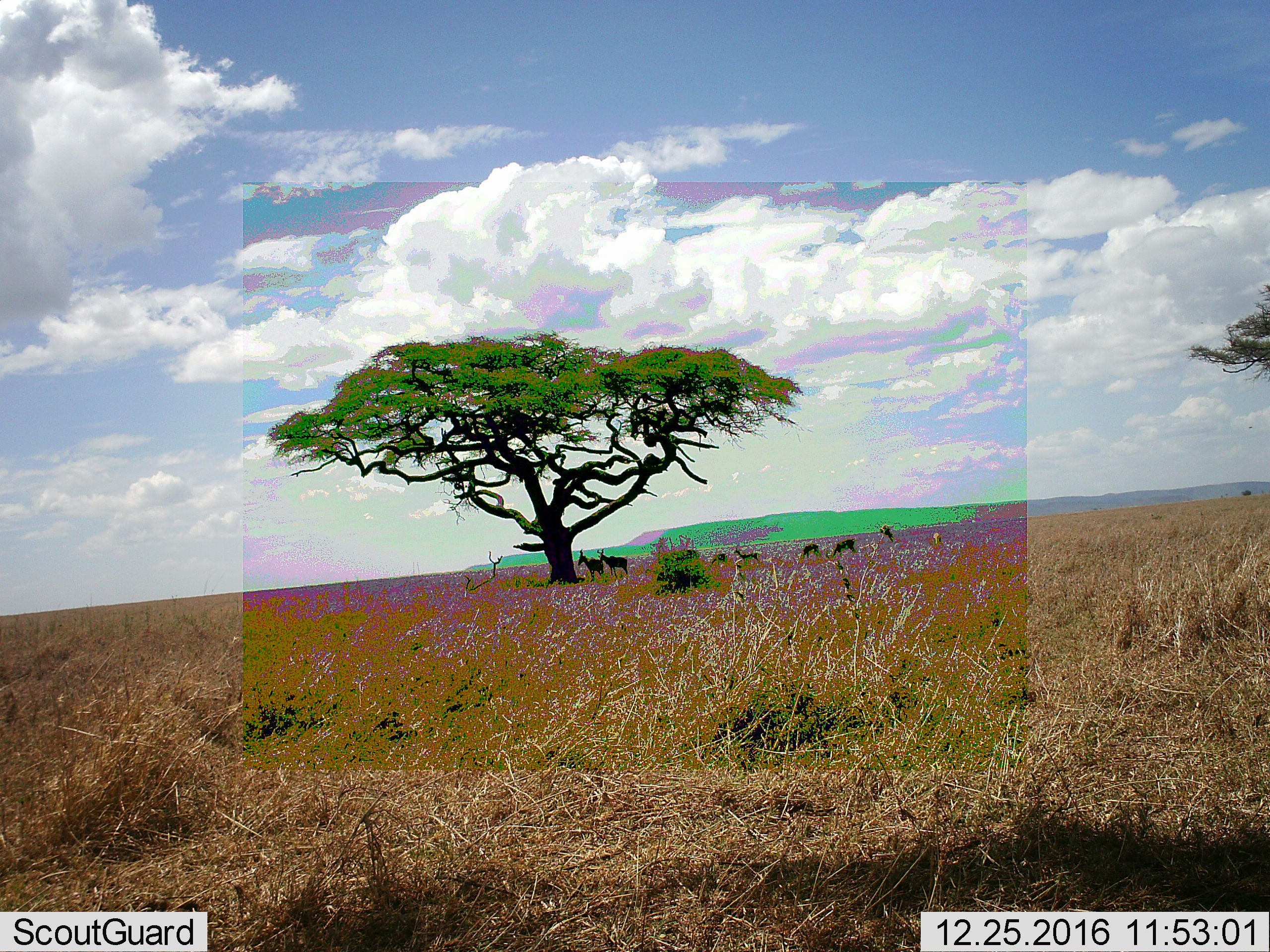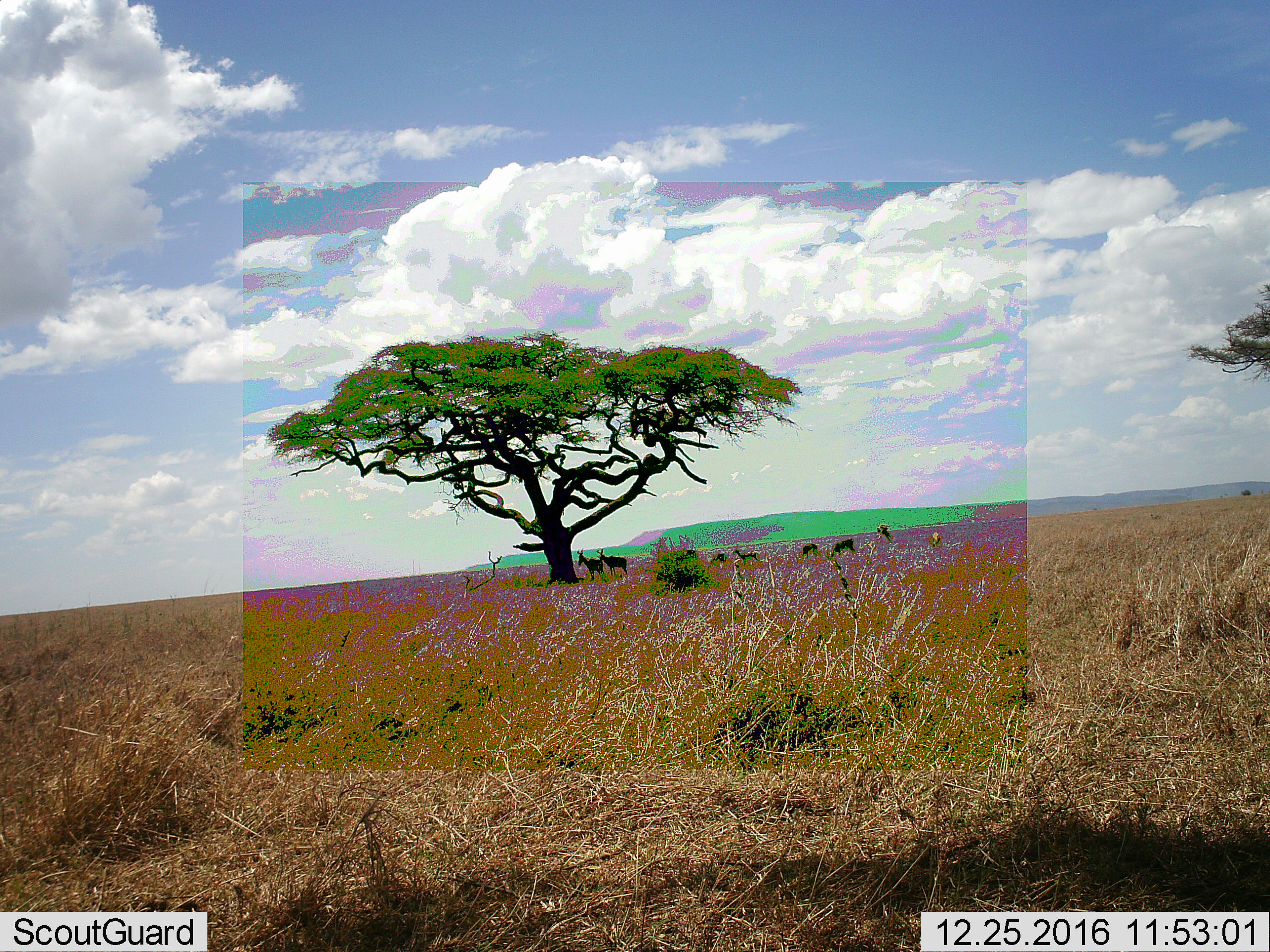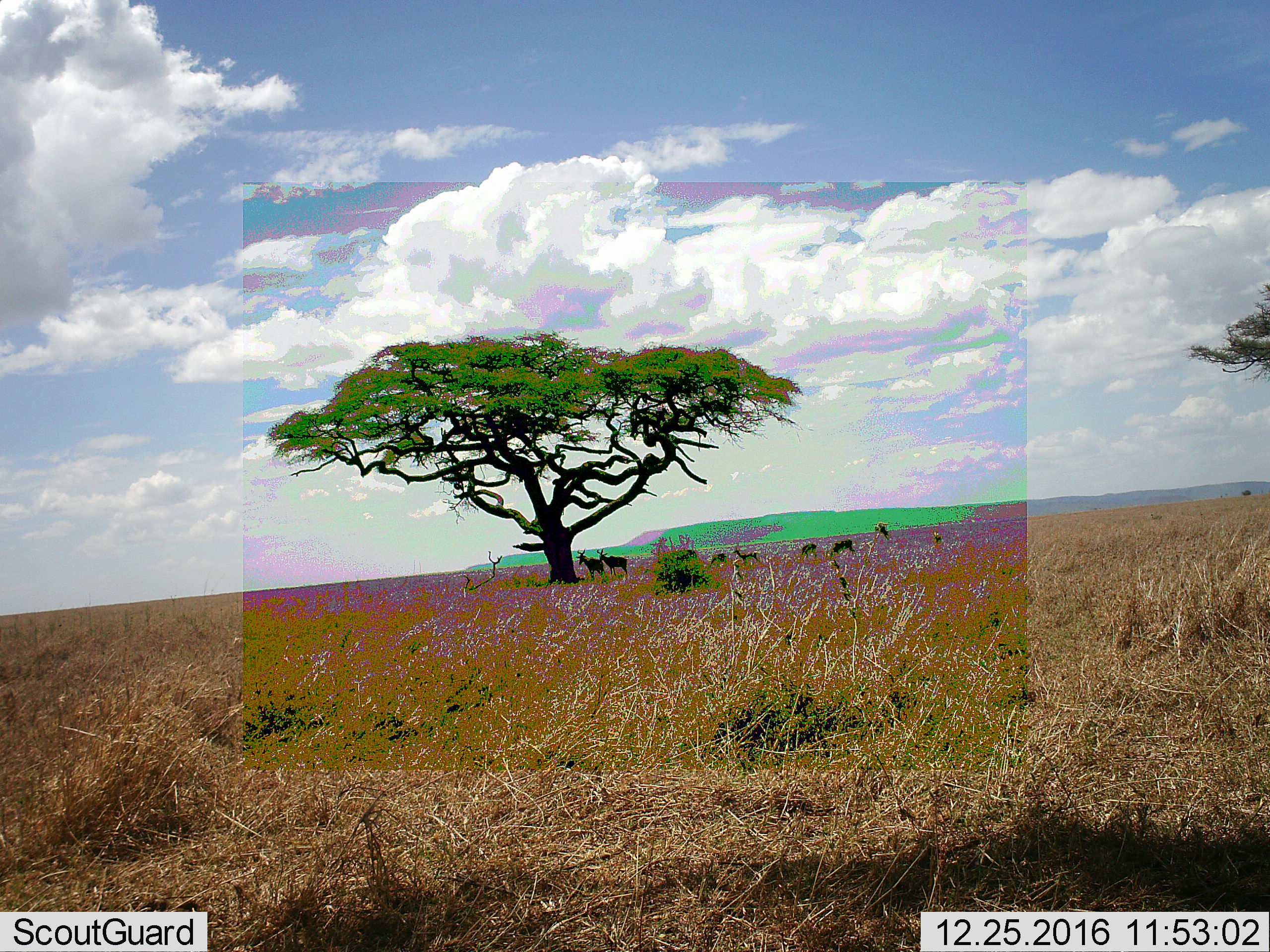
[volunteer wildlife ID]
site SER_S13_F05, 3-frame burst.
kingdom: Animalia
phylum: Chordata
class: Mammalia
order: Artiodactyla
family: Bovidae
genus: Alcelaphus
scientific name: Alcelaphus buselaphus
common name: hartebeest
Hartebeest (Alcelaphus buselaphus), count 2. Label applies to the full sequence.